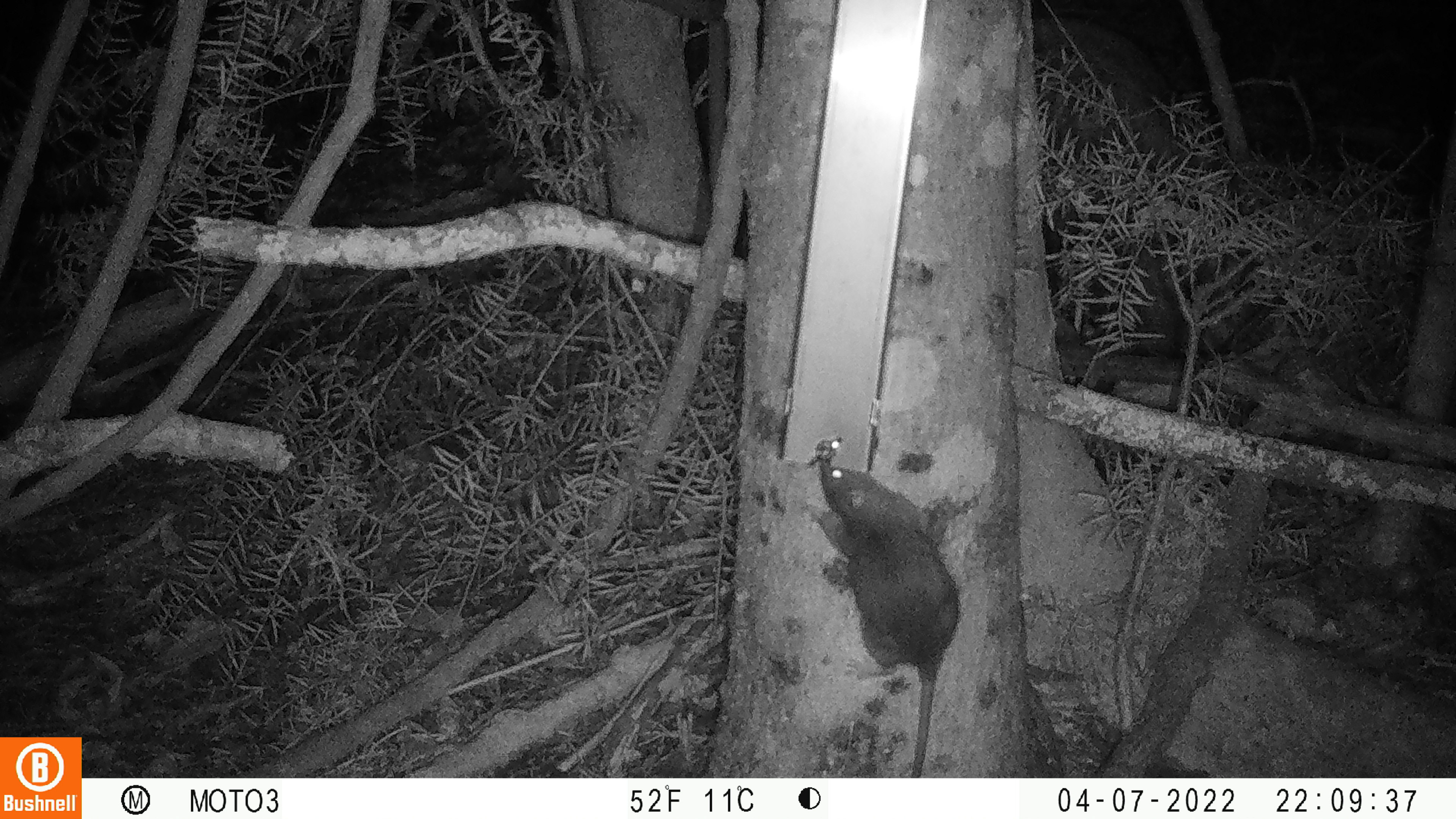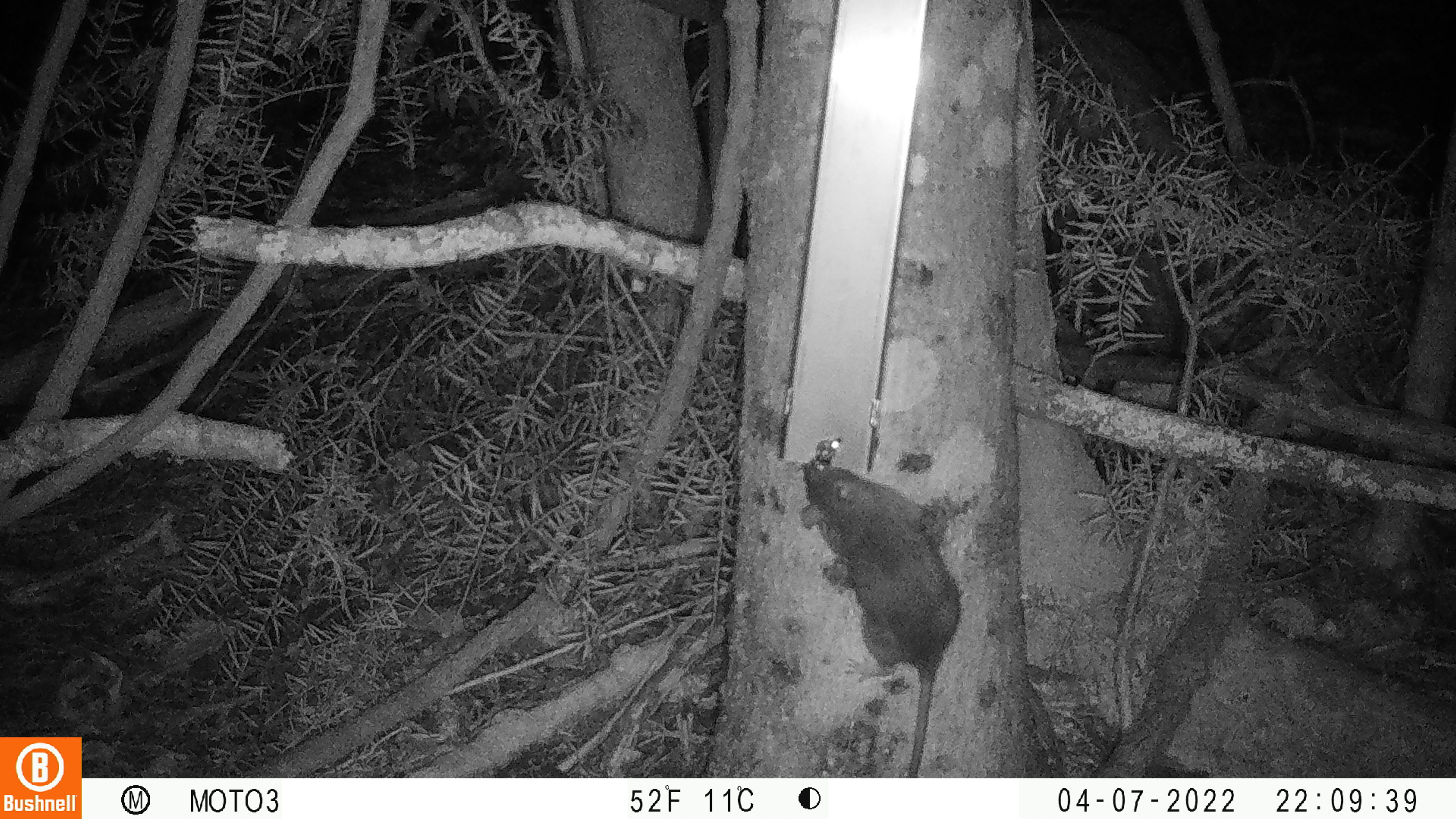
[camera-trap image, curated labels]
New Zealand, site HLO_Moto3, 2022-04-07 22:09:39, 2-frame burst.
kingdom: Animalia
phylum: Chordata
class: Mammalia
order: Rodentia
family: Muridae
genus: Rattus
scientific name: Rattus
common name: rat